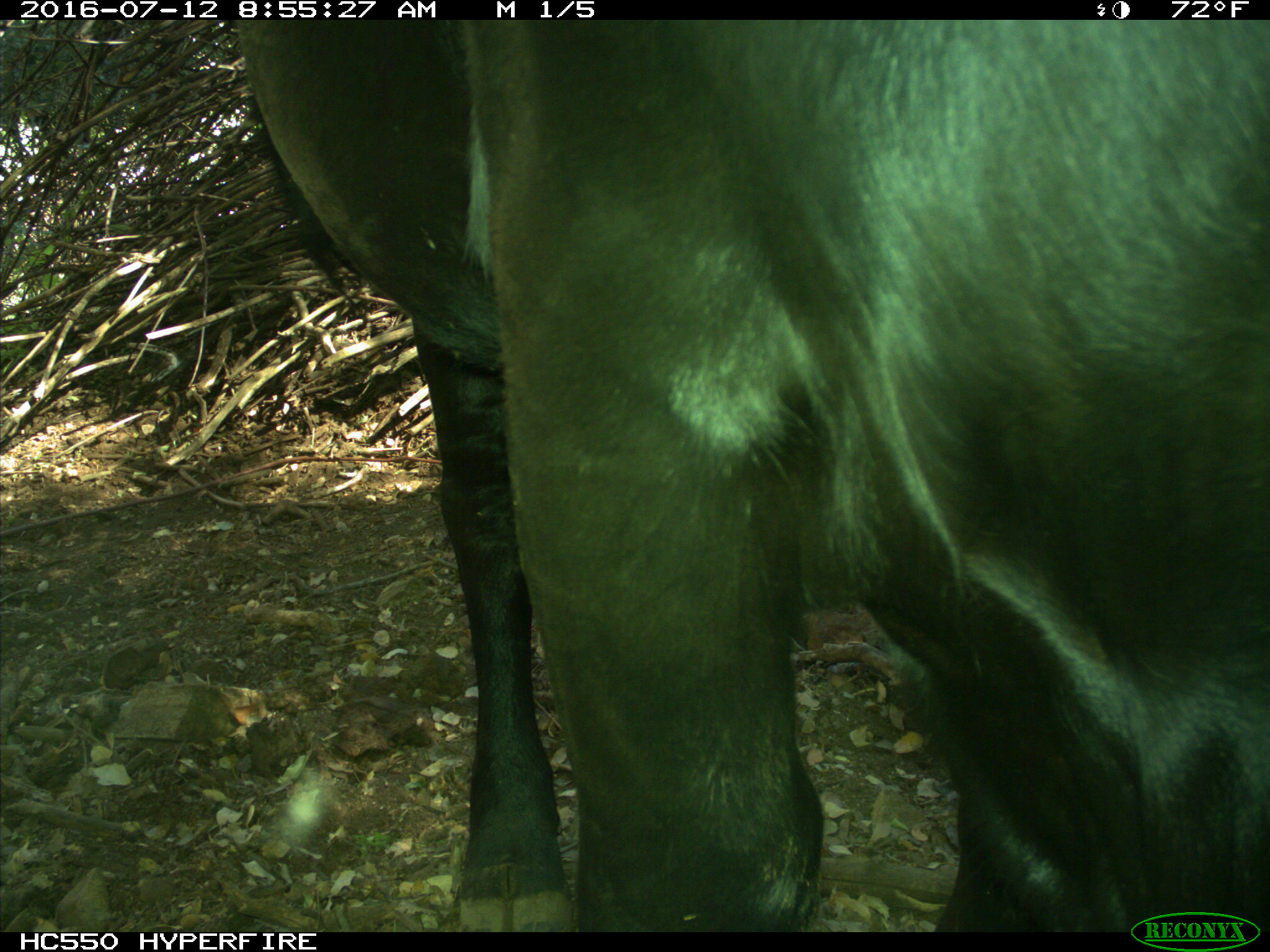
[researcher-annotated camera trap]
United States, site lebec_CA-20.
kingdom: Animalia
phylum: Chordata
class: Mammalia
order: Artiodactyla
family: Bovidae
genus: Bos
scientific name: Bos taurus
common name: domestic cow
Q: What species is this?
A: Bos taurus (domestic cow).